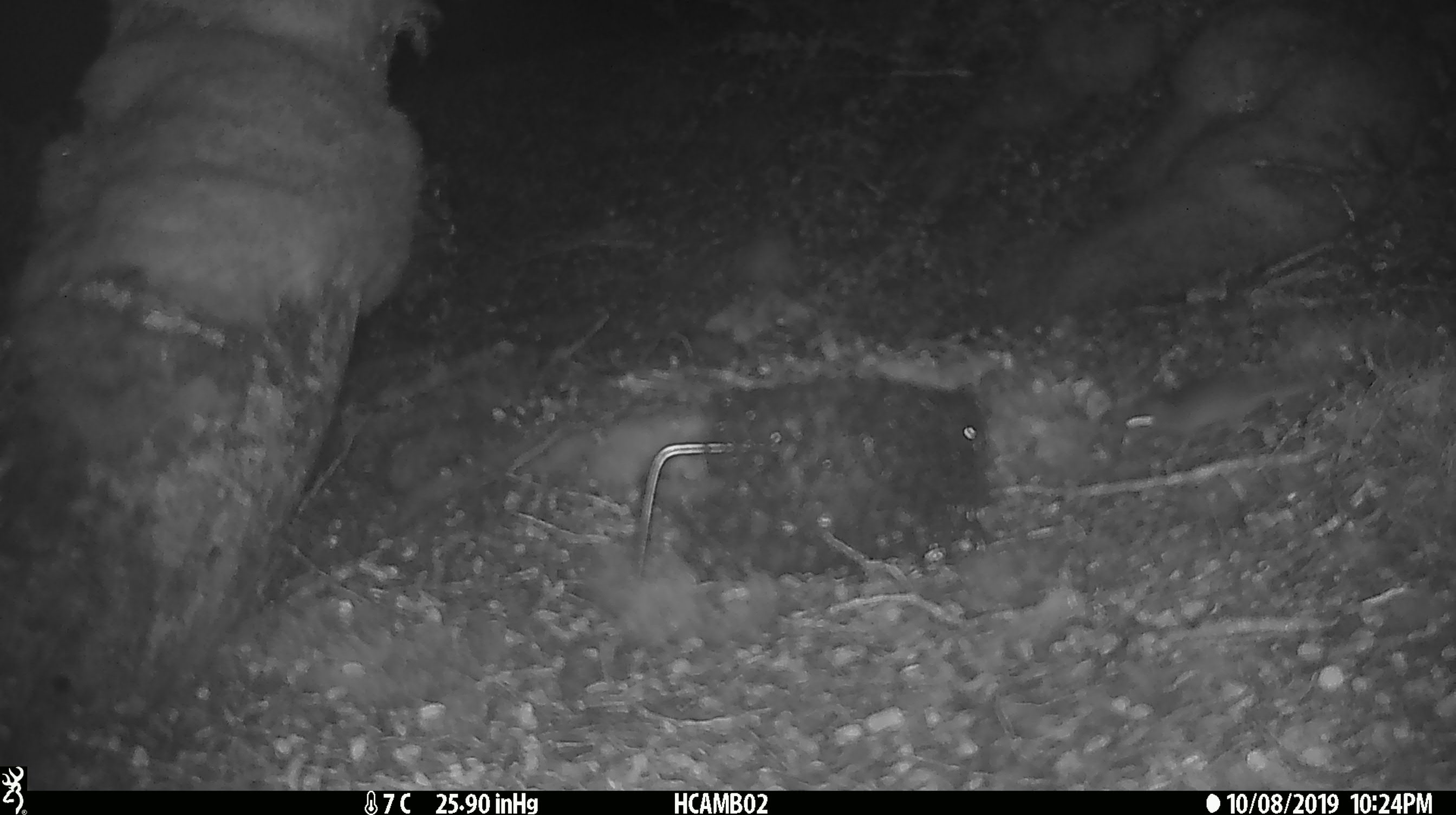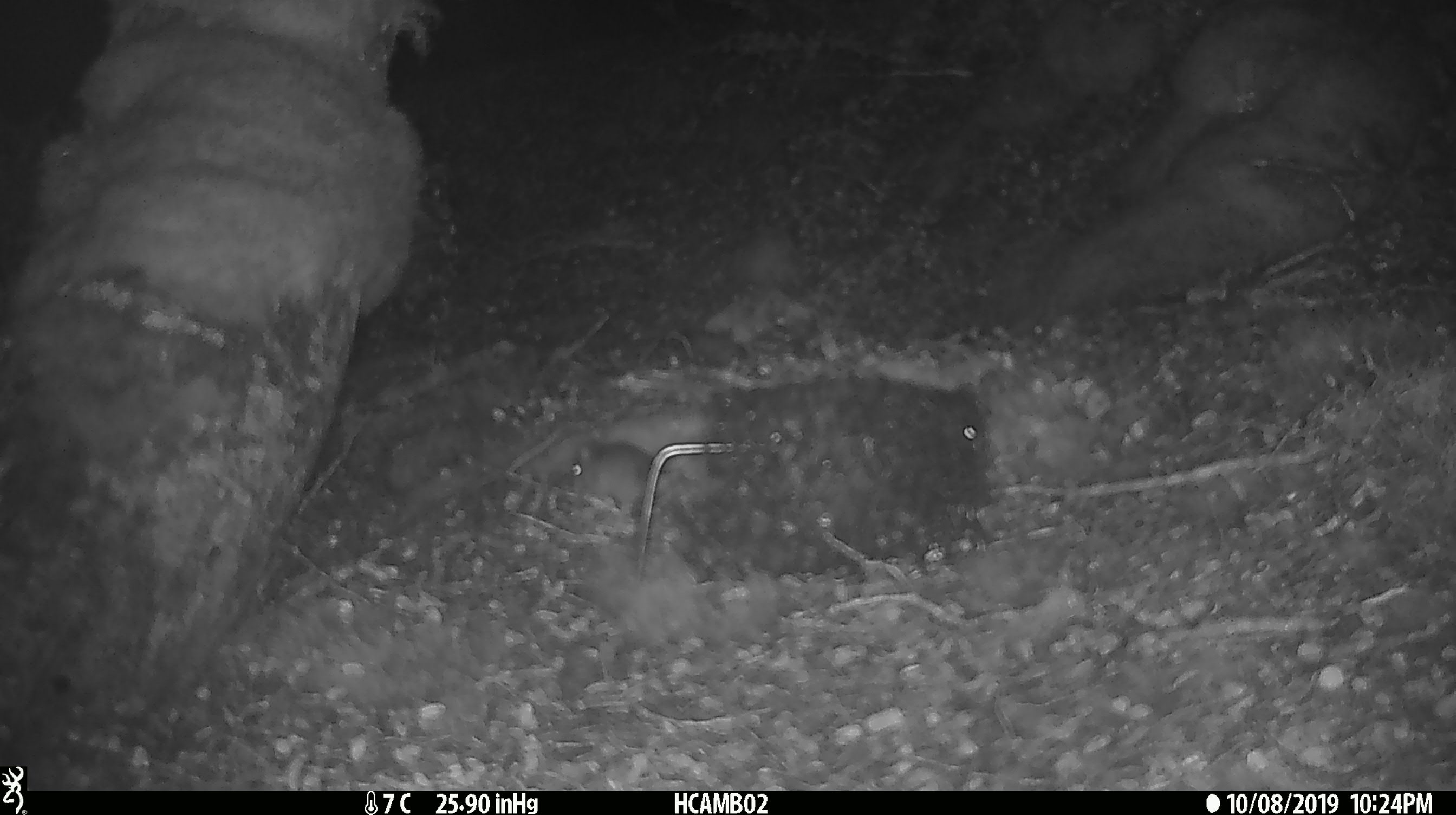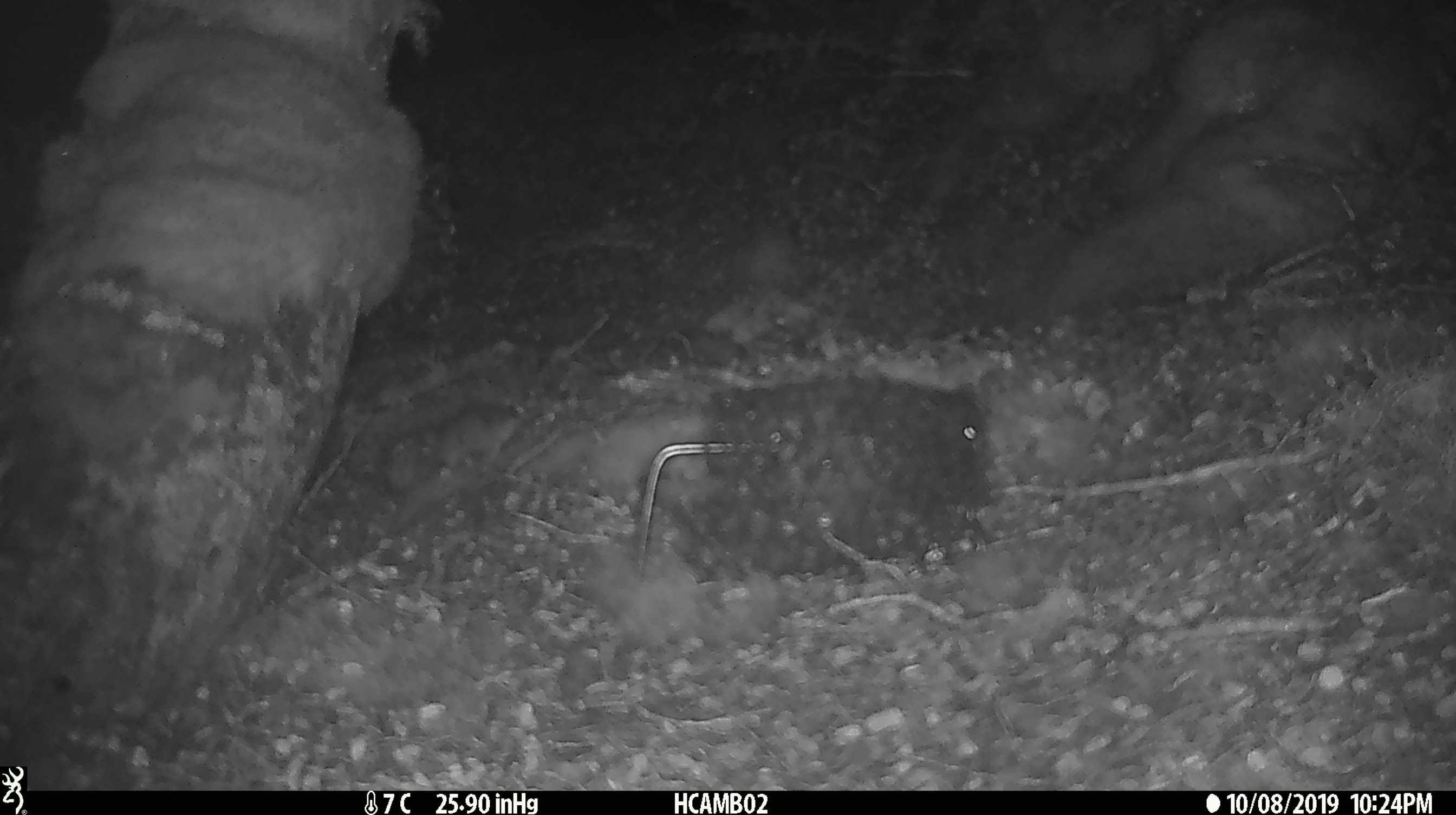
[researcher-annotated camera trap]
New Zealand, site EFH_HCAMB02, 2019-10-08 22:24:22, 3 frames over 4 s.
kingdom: Animalia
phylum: Chordata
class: Mammalia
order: Rodentia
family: Muridae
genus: Mus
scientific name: Mus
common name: mouse